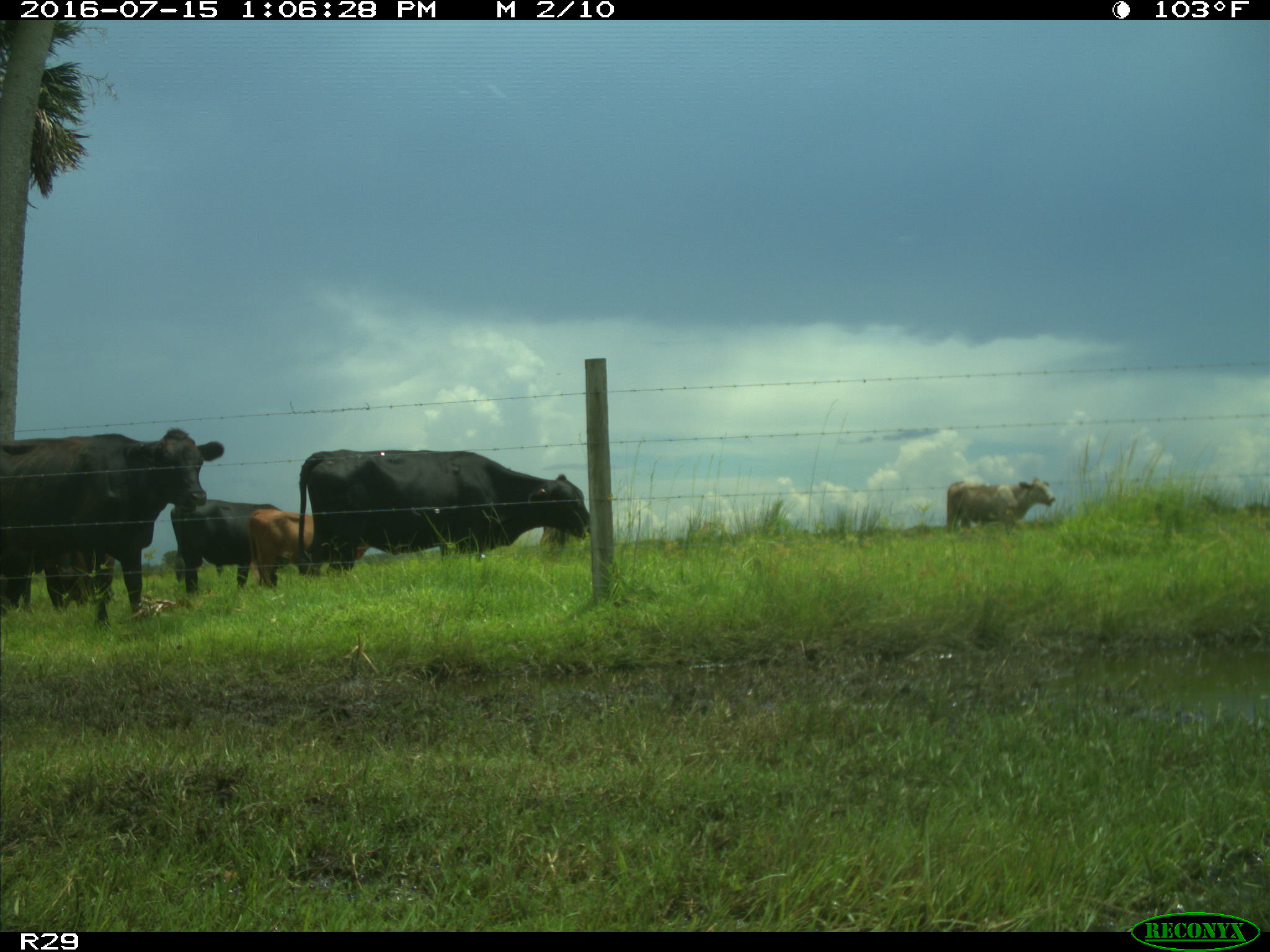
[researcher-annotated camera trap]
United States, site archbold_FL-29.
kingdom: Animalia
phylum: Chordata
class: Mammalia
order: Artiodactyla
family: Bovidae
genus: Bos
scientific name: Bos taurus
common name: domestic cow